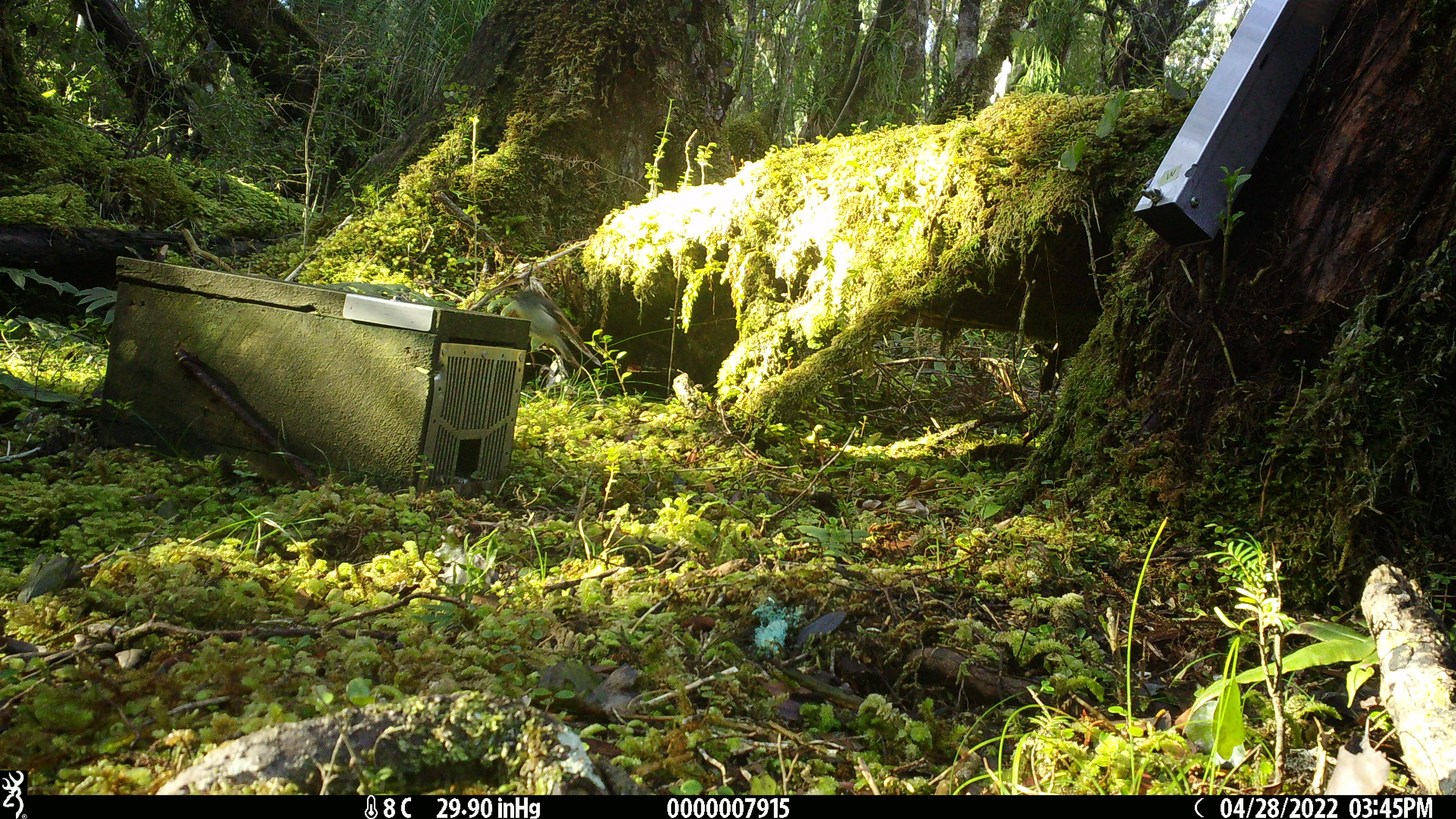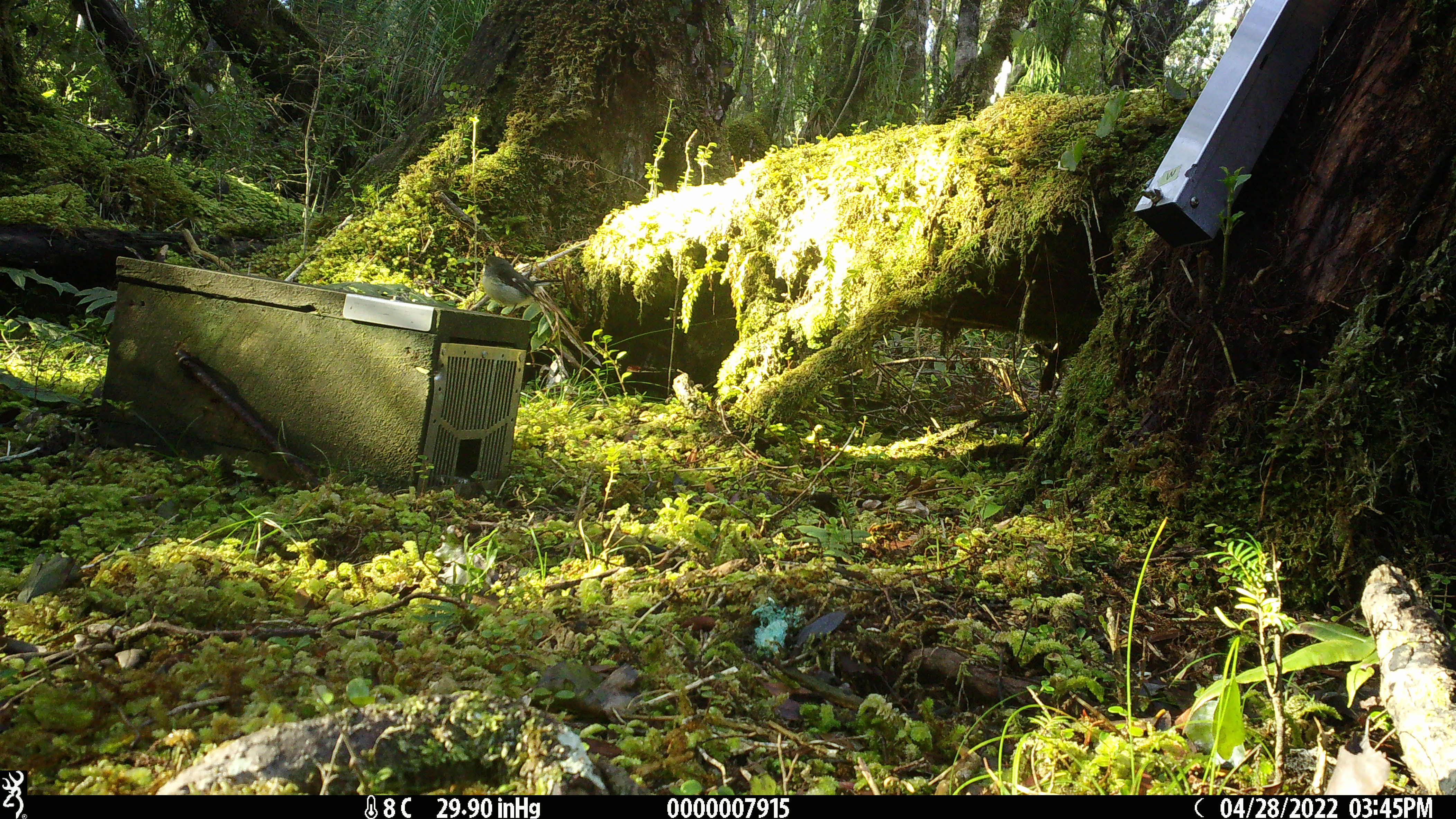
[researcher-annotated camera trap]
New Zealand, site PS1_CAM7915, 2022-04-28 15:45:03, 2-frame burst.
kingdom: Animalia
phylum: Chordata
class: Aves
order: Passeriformes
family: Petroicidae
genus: Petroica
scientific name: Petroica macrocephala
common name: tomtit